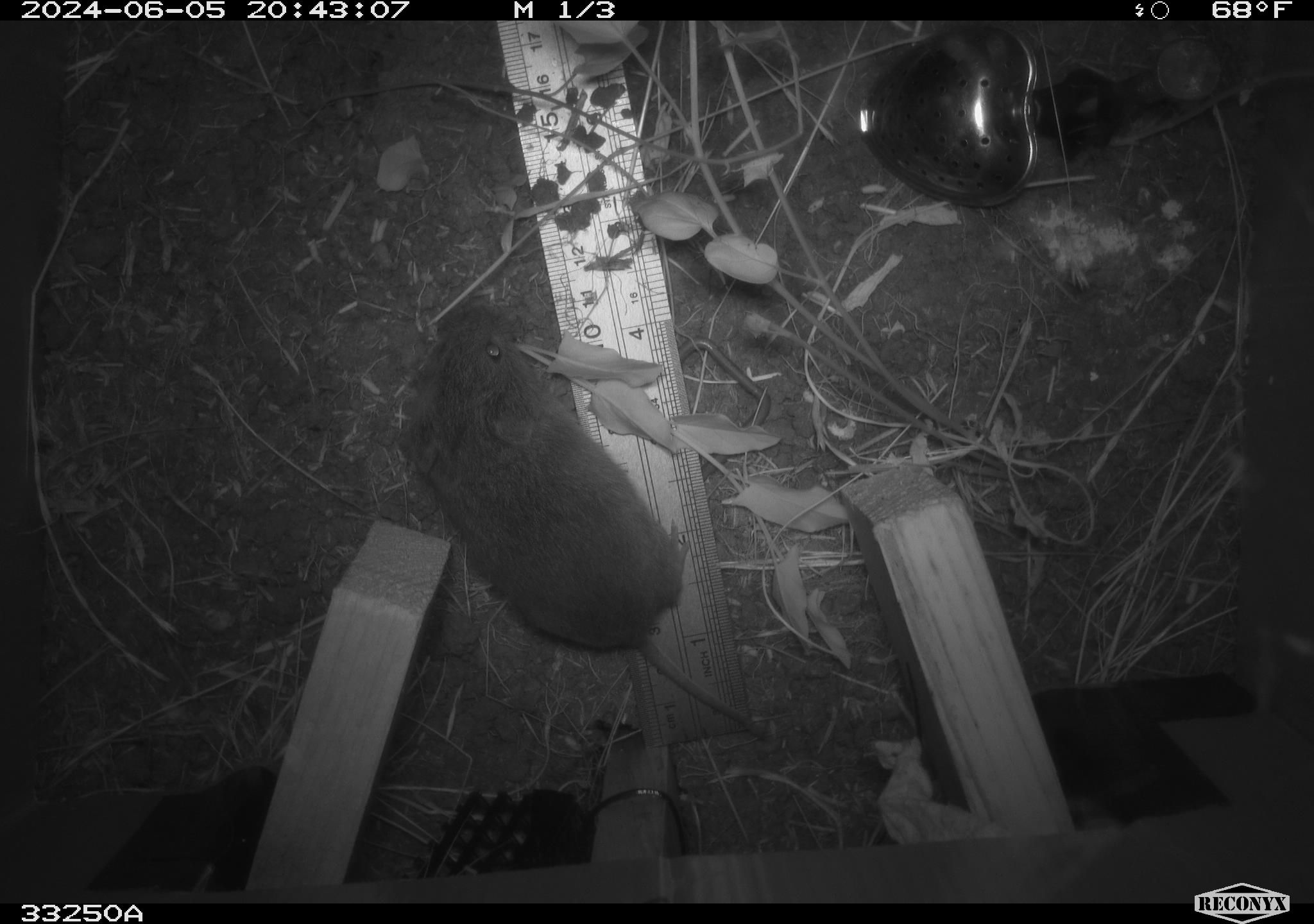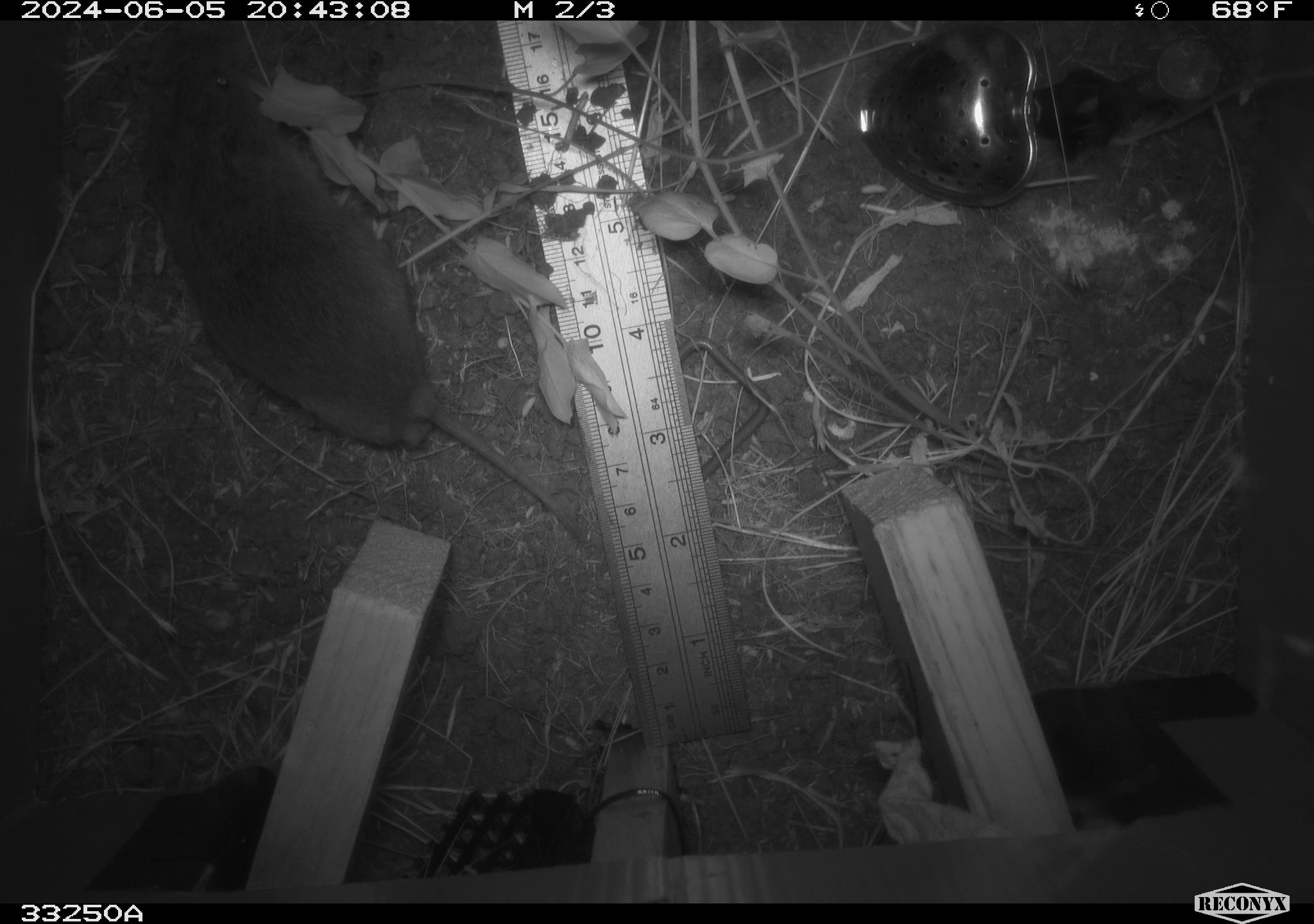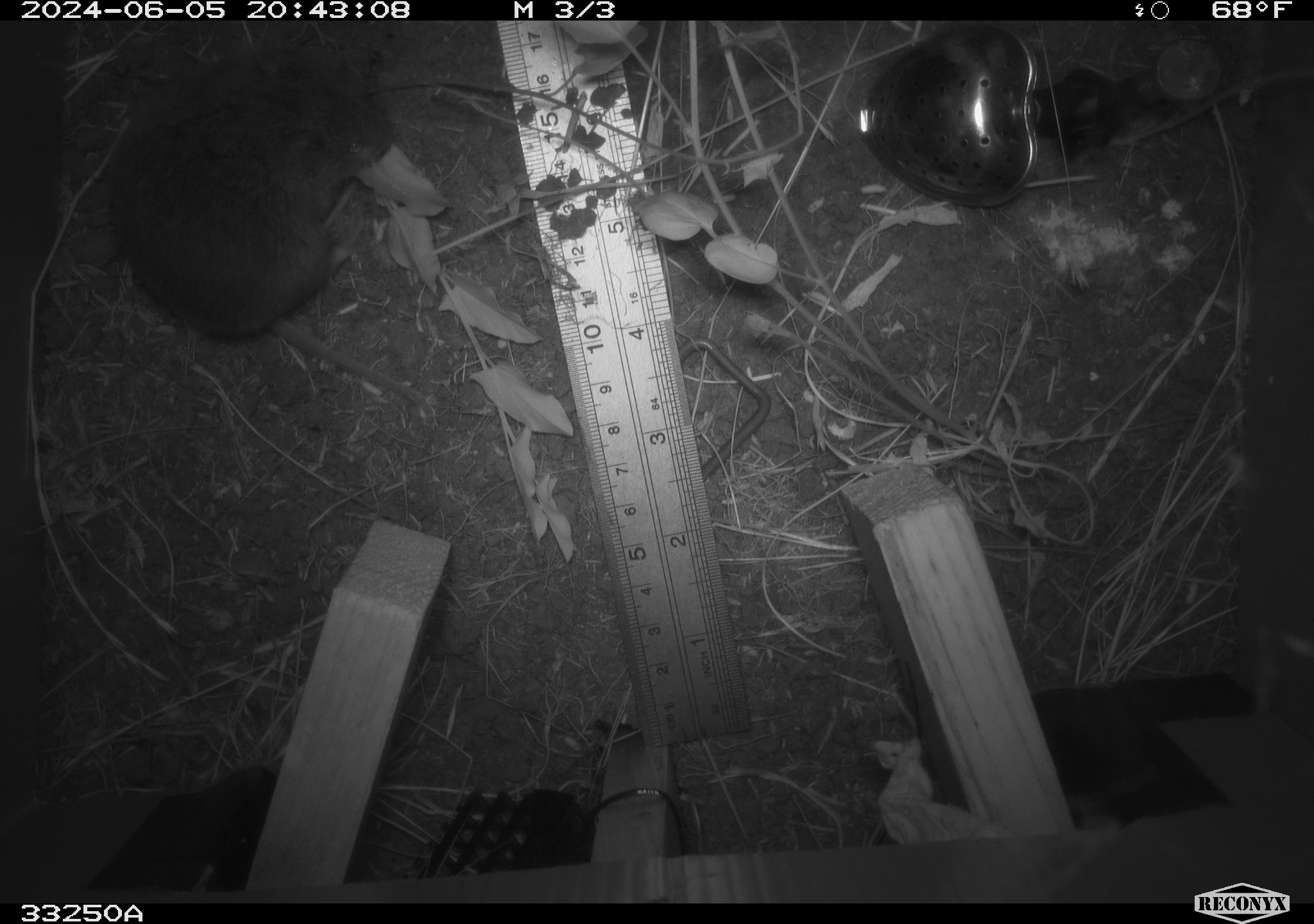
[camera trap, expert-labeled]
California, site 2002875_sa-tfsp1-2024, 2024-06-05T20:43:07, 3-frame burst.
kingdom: Animalia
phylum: Chordata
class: Mammalia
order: Rodentia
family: Cricetidae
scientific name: Arvicolinae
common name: voles, lemmings, and muskrats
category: arvicolinae subfamily